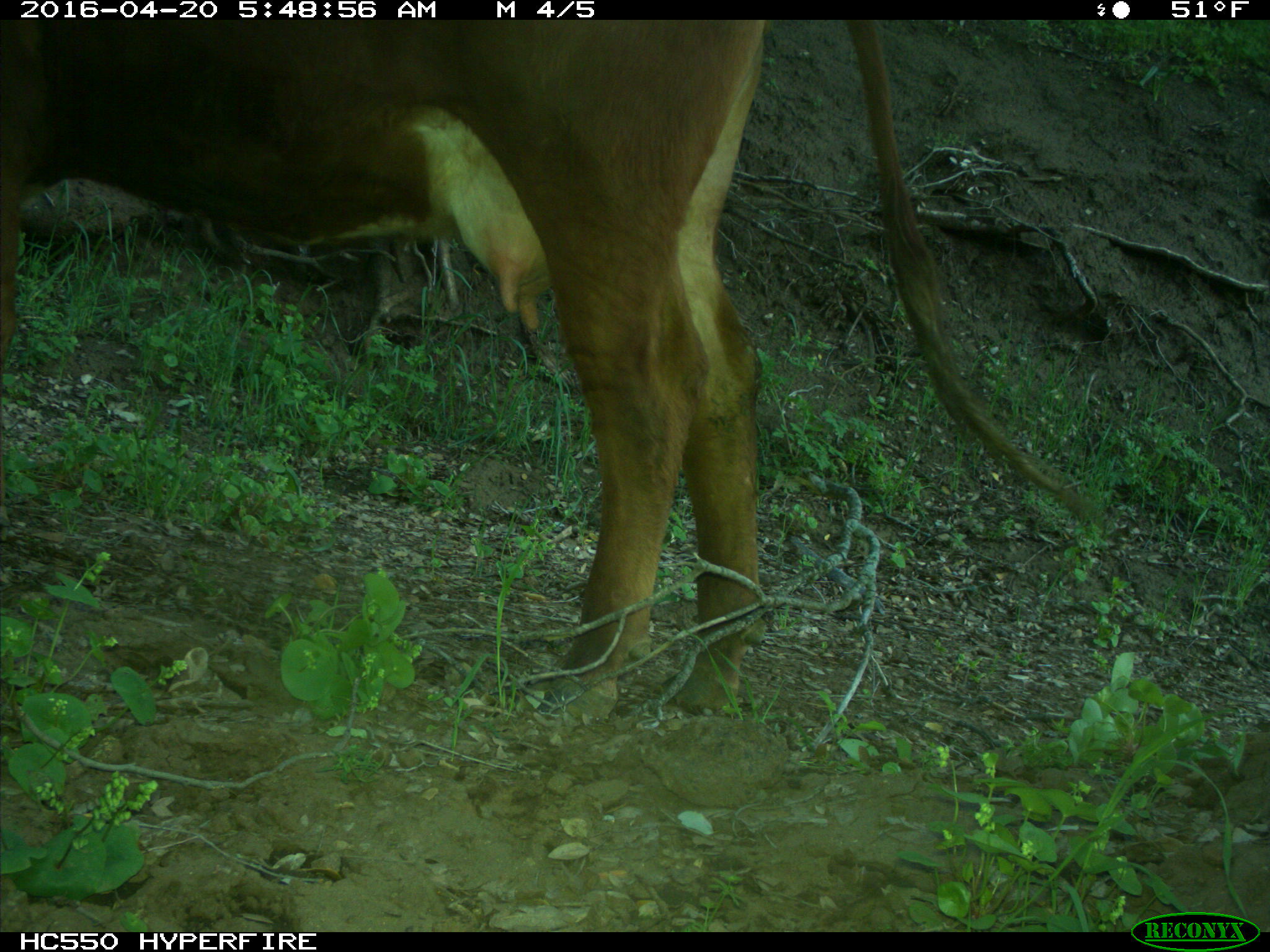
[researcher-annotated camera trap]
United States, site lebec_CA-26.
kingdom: Animalia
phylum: Chordata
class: Mammalia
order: Artiodactyla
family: Bovidae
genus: Bos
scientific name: Bos taurus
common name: domestic cow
Bos taurus (domestic cow).